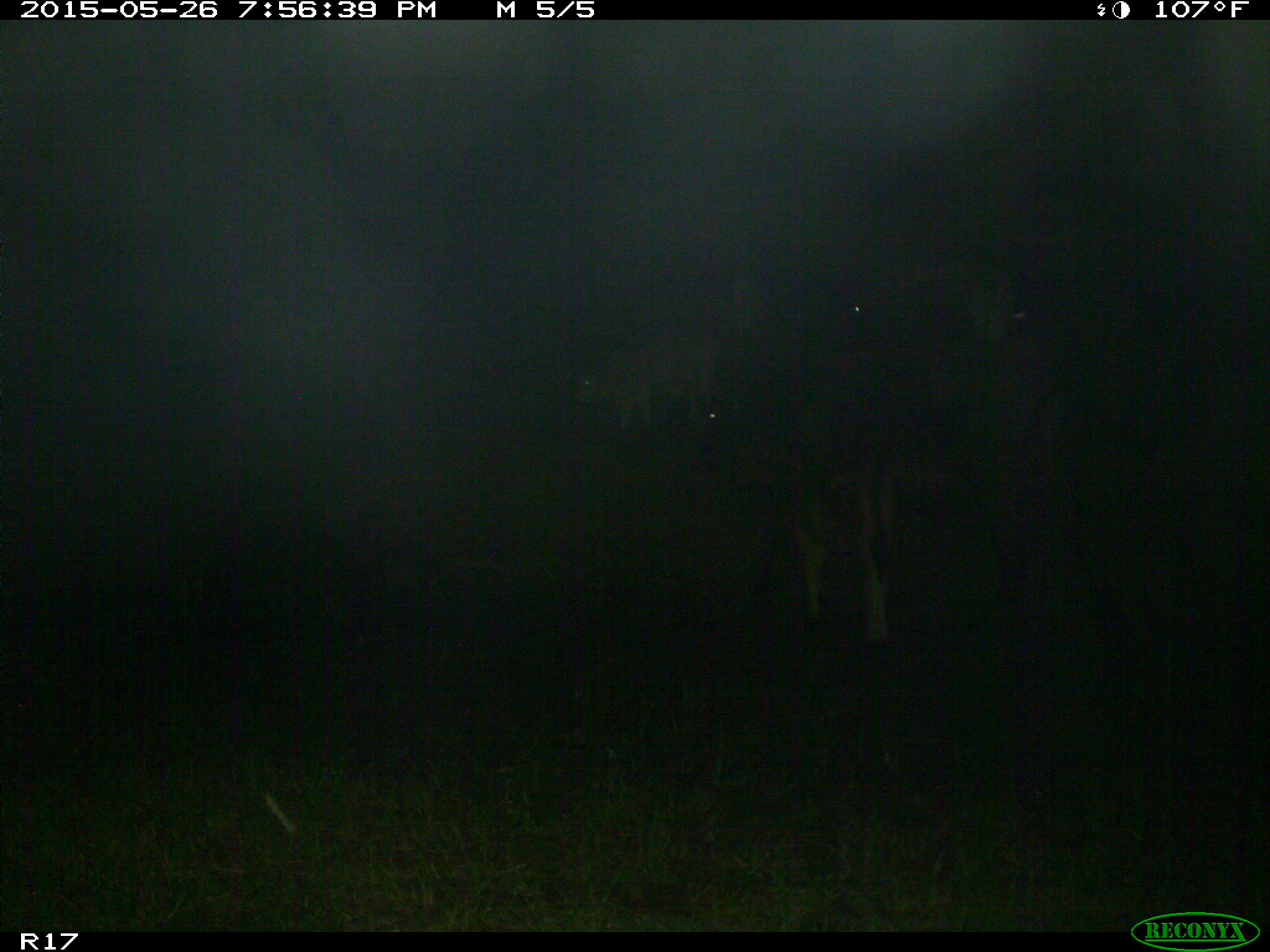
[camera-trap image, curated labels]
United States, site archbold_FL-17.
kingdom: Animalia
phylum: Chordata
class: Mammalia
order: Artiodactyla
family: Bovidae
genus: Bos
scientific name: Bos taurus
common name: domestic cow